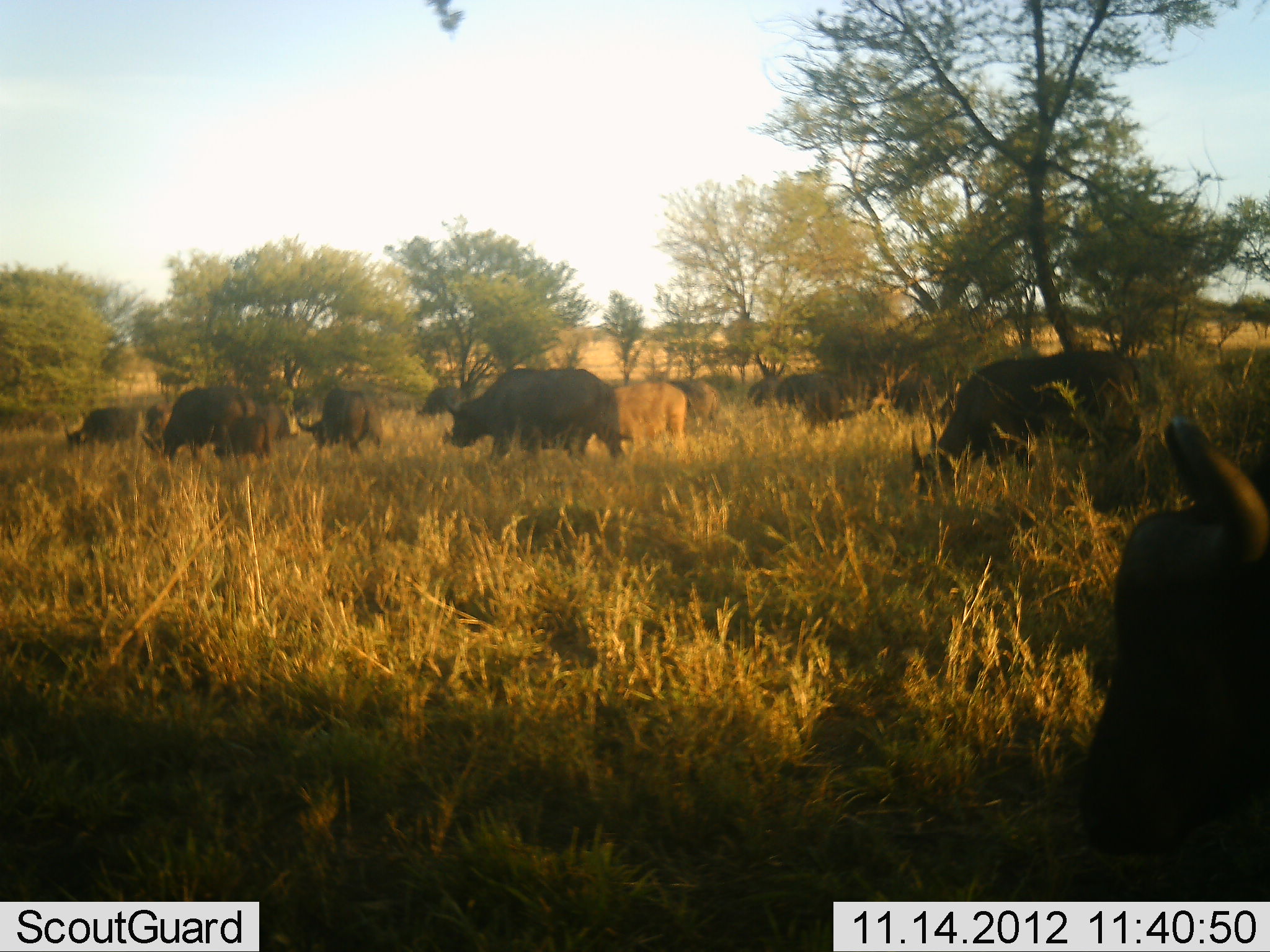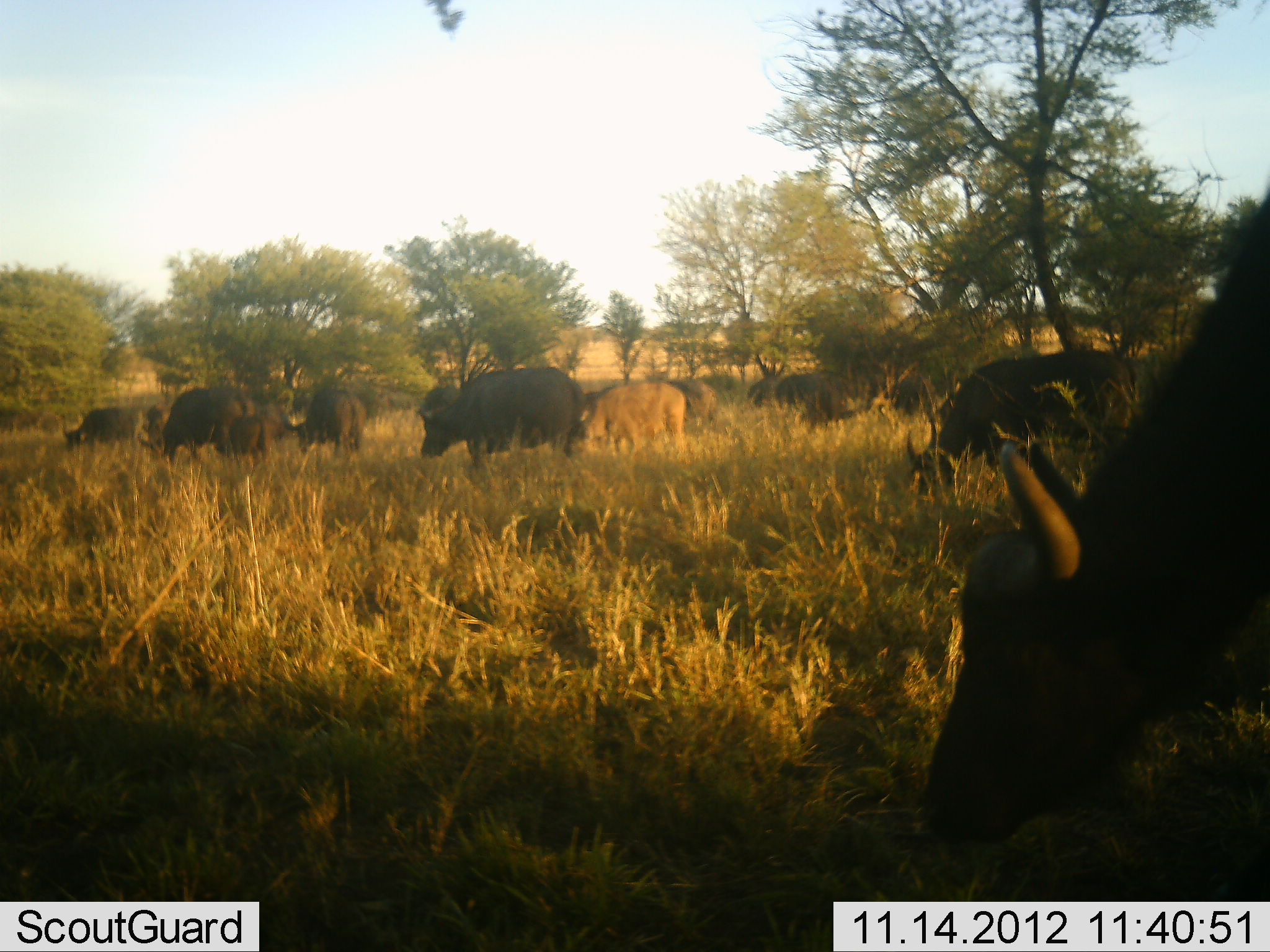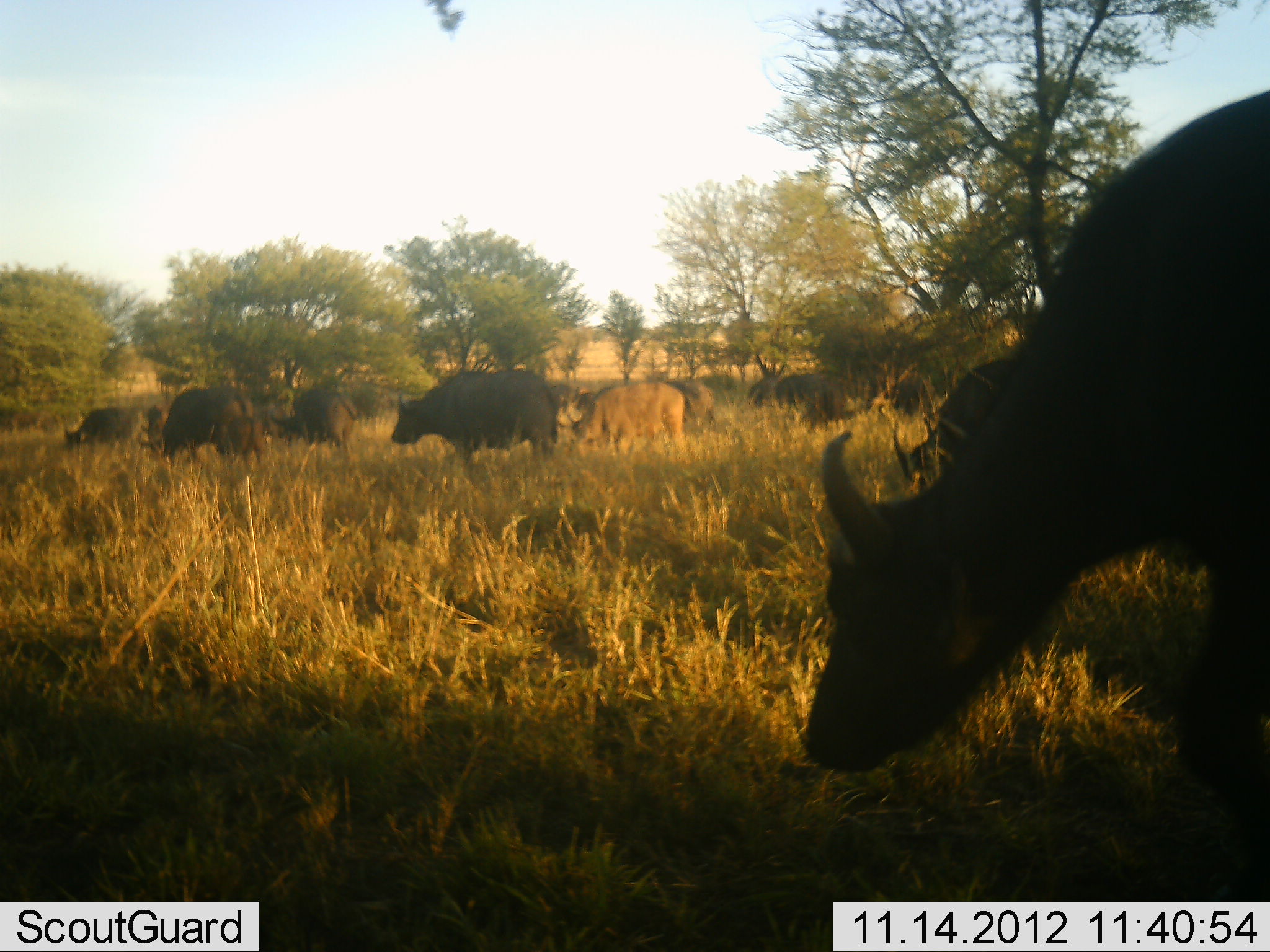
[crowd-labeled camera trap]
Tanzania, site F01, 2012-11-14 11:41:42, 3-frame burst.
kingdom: Animalia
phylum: Chordata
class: Mammalia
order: Artiodactyla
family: Bovidae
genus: Syncerus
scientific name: Syncerus caffer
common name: cape buffalo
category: buffalo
Buffalo (cape buffalo) (Syncerus caffer), count 11-50. Behavior (volunteer vote fractions): standing 0%, resting 0%, moving 80%, interacting 0%. Young present (vote fraction): 40%. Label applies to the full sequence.